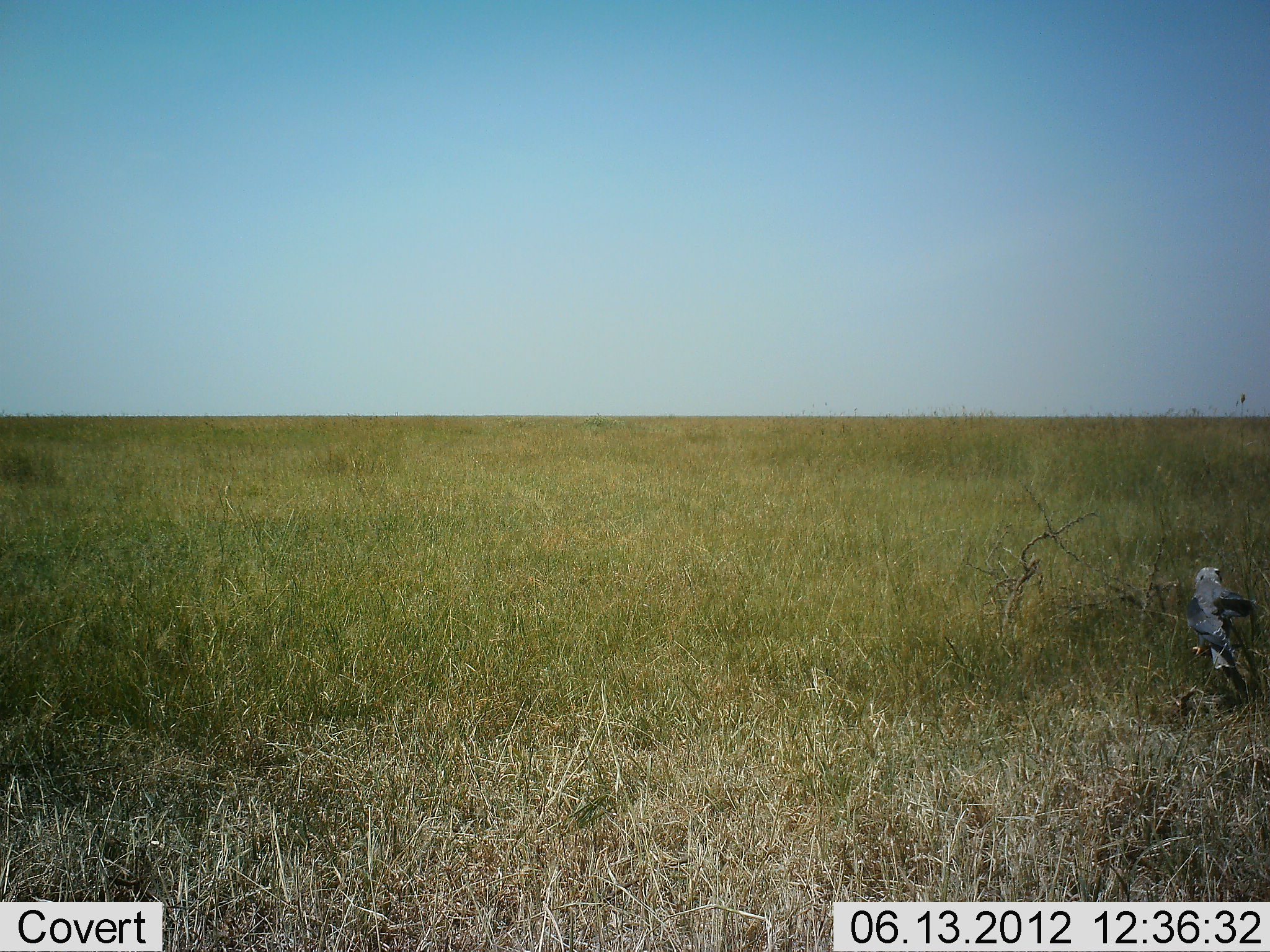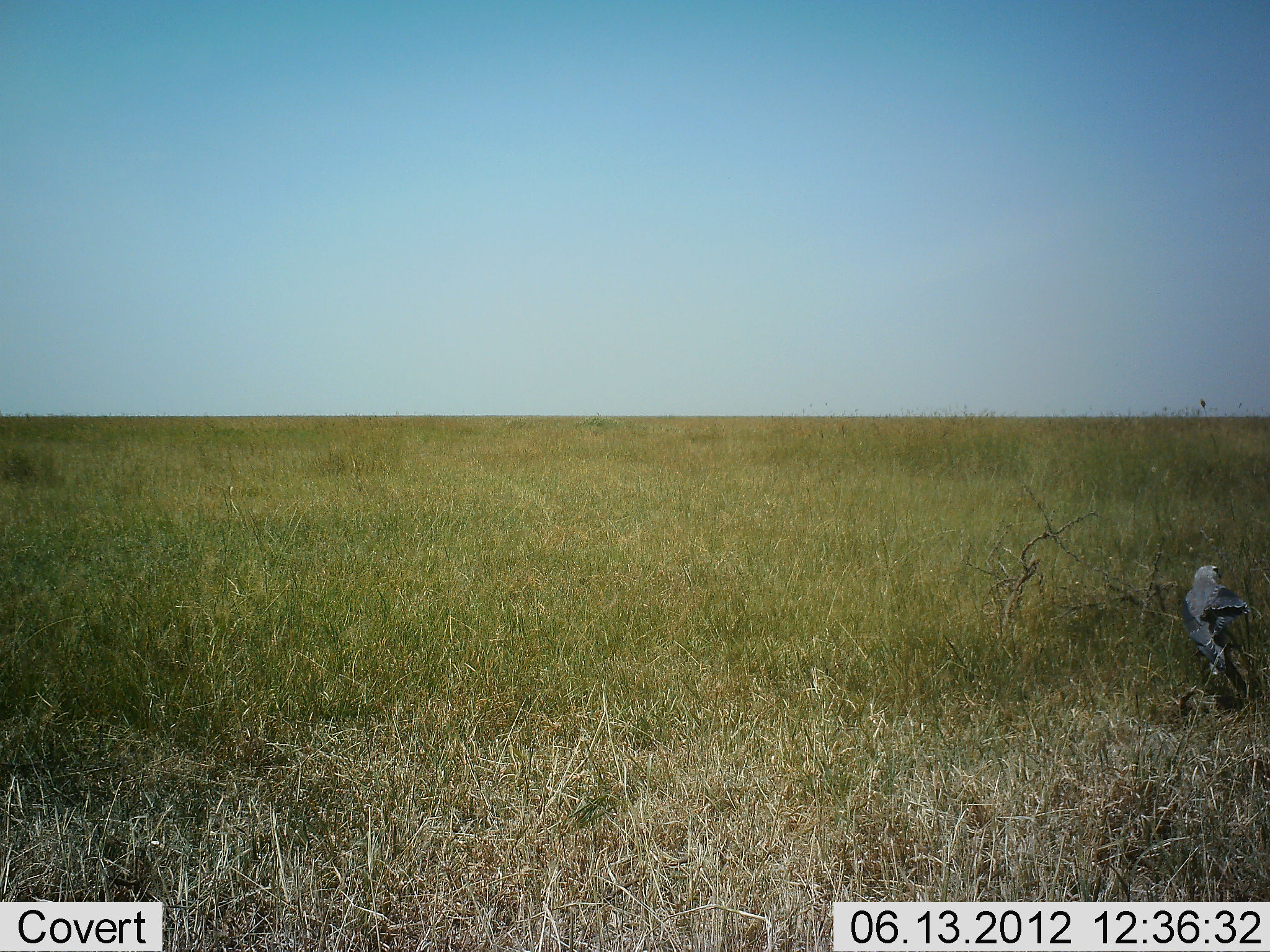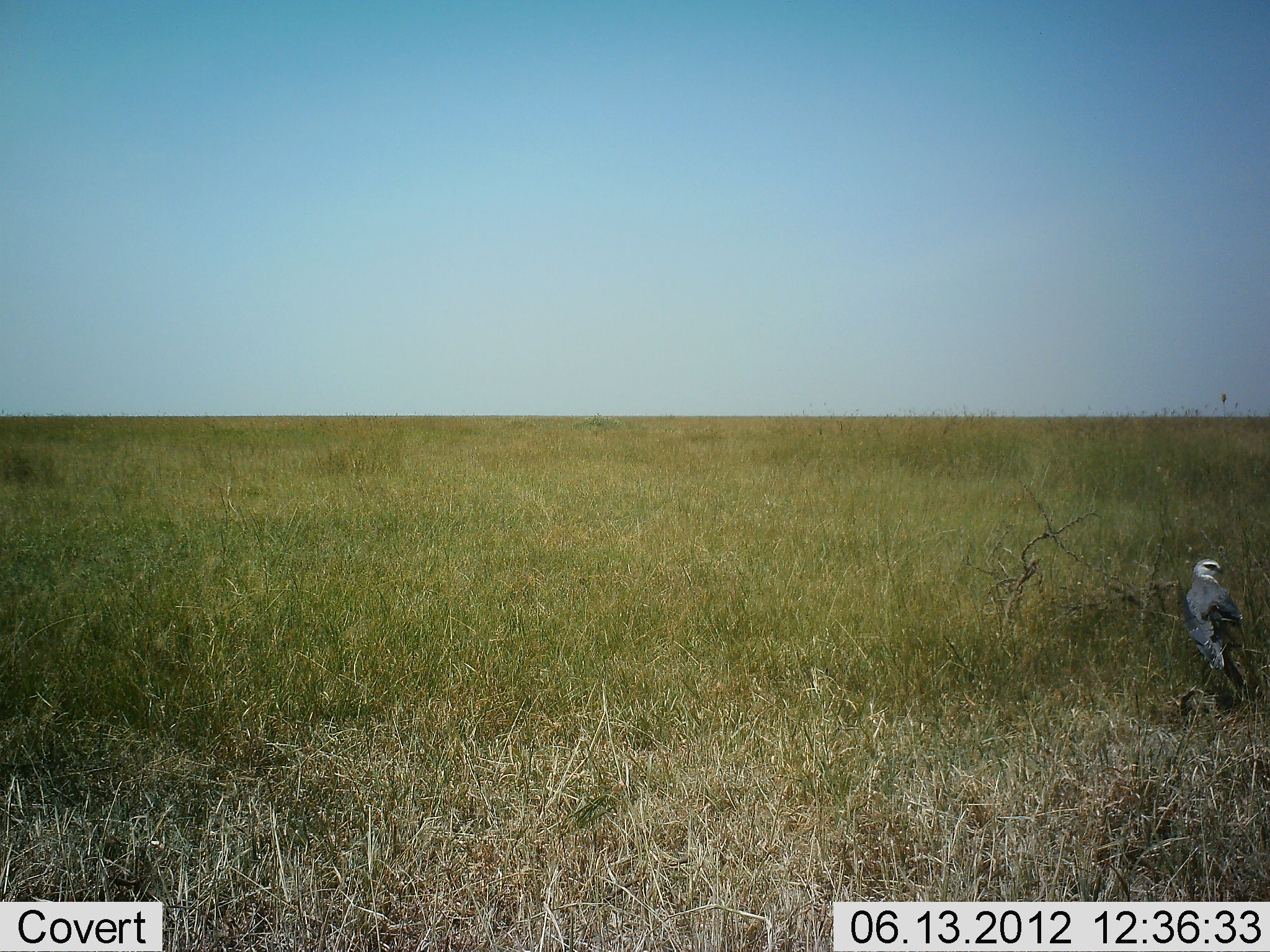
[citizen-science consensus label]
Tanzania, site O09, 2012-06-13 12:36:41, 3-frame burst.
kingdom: Animalia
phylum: Chordata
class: Aves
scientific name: Aves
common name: bird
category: otherbird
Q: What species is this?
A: Otherbird (bird) (Aves).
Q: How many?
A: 1.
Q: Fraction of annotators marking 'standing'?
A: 70%.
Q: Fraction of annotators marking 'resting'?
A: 40%.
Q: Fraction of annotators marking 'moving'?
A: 0%.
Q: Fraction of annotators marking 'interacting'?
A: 0%.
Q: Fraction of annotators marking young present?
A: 0%.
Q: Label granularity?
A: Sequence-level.